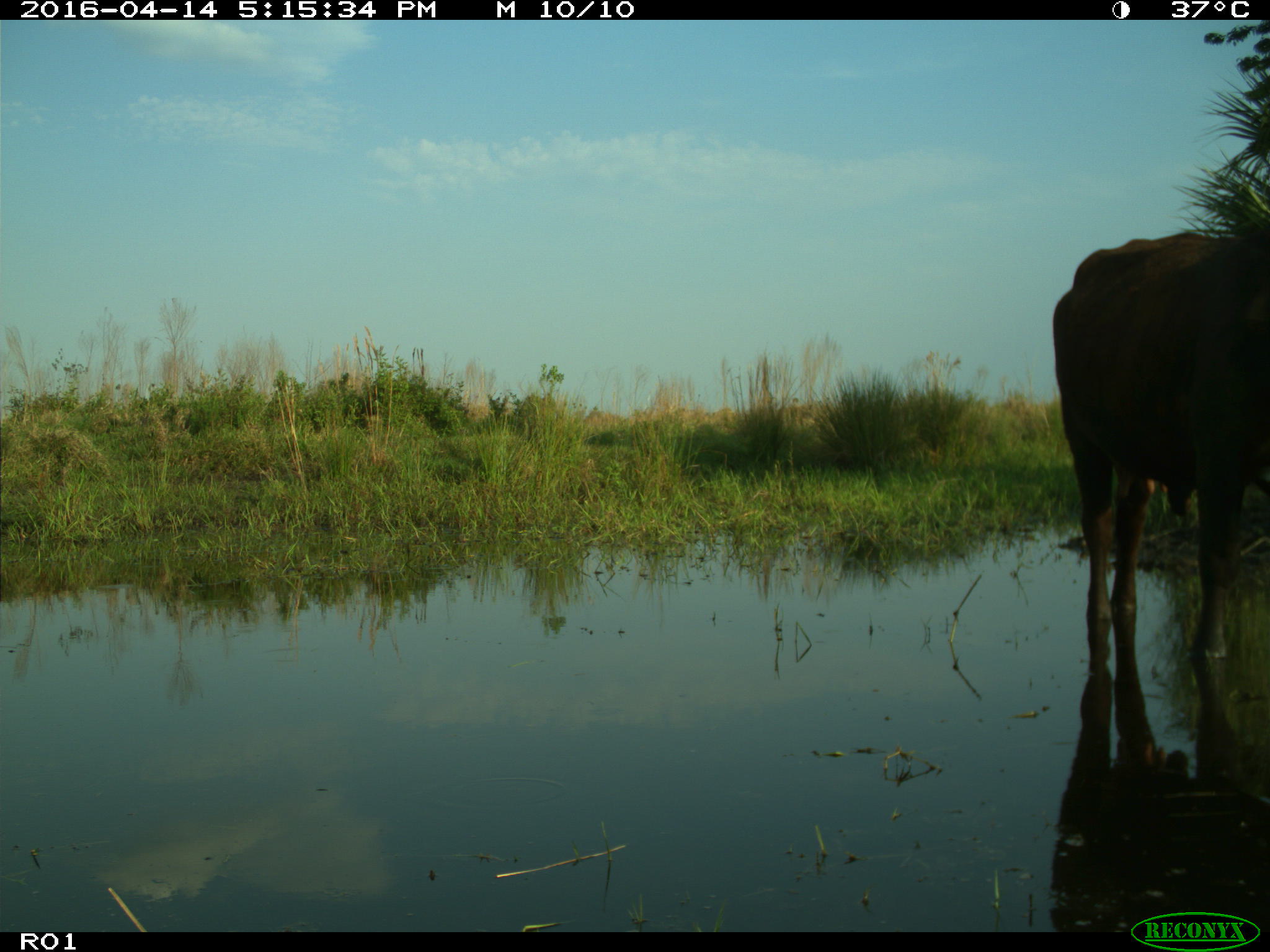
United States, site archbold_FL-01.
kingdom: Animalia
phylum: Chordata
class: Mammalia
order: Artiodactyla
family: Bovidae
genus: Bos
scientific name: Bos taurus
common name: domestic cow